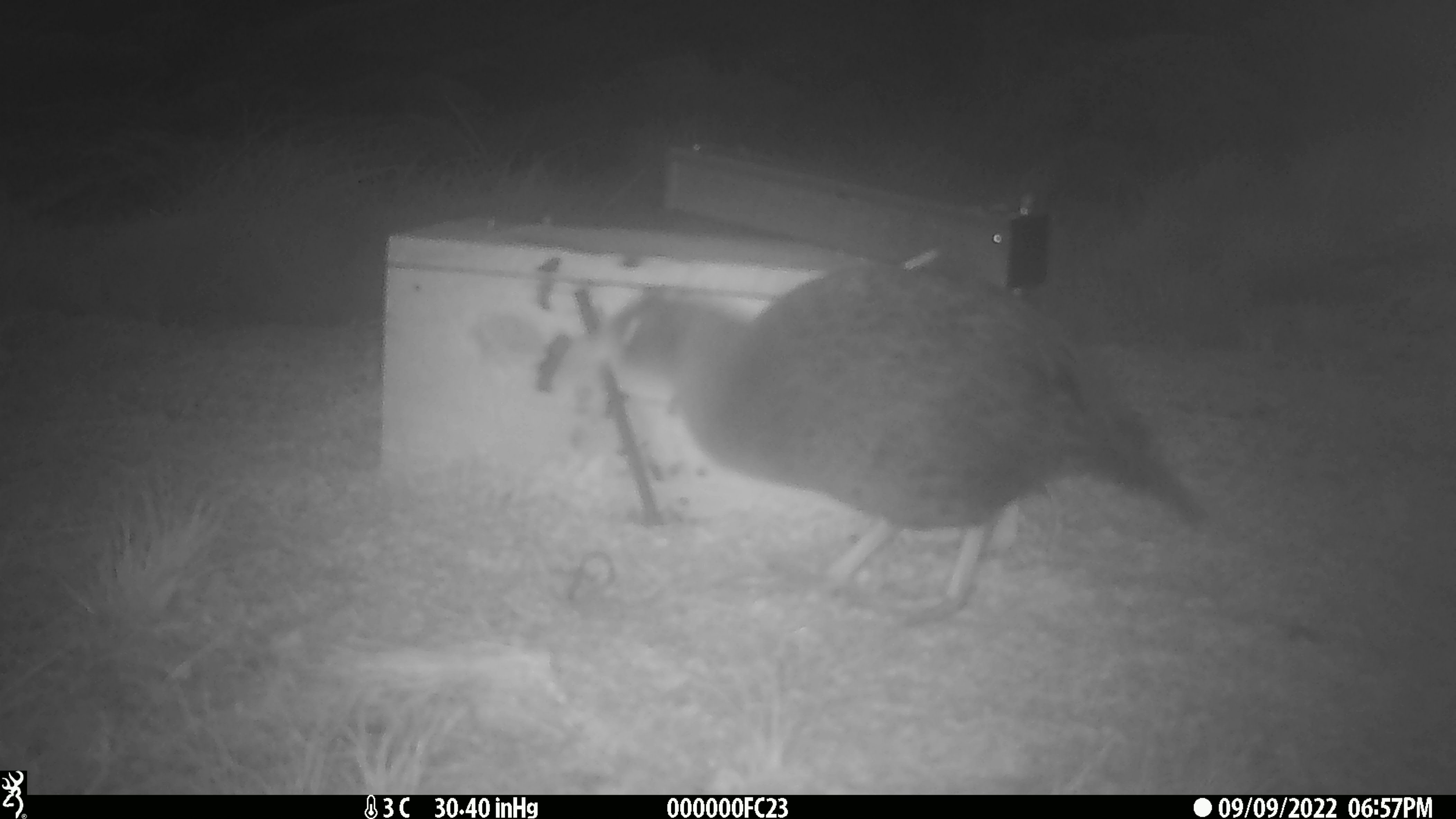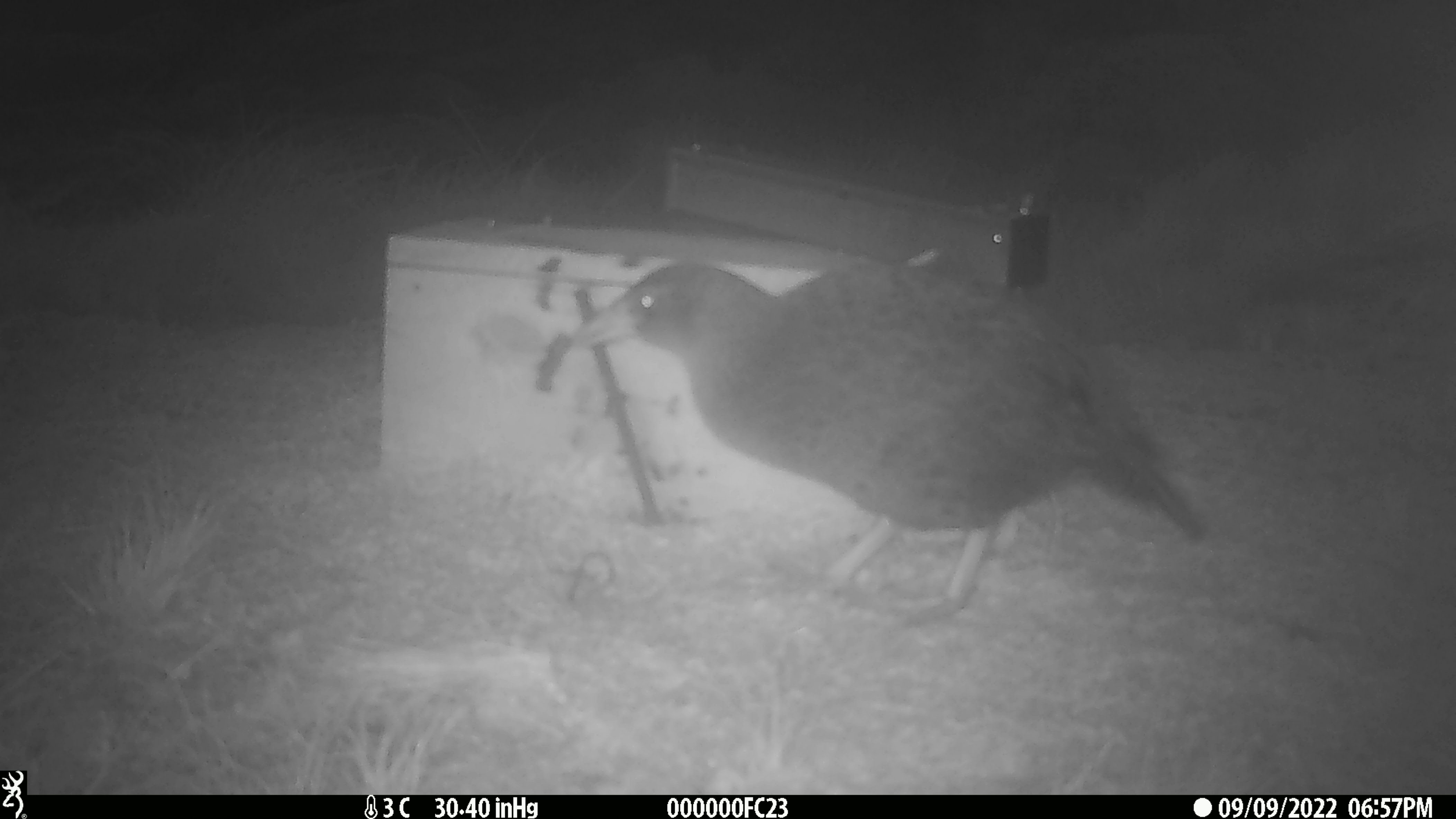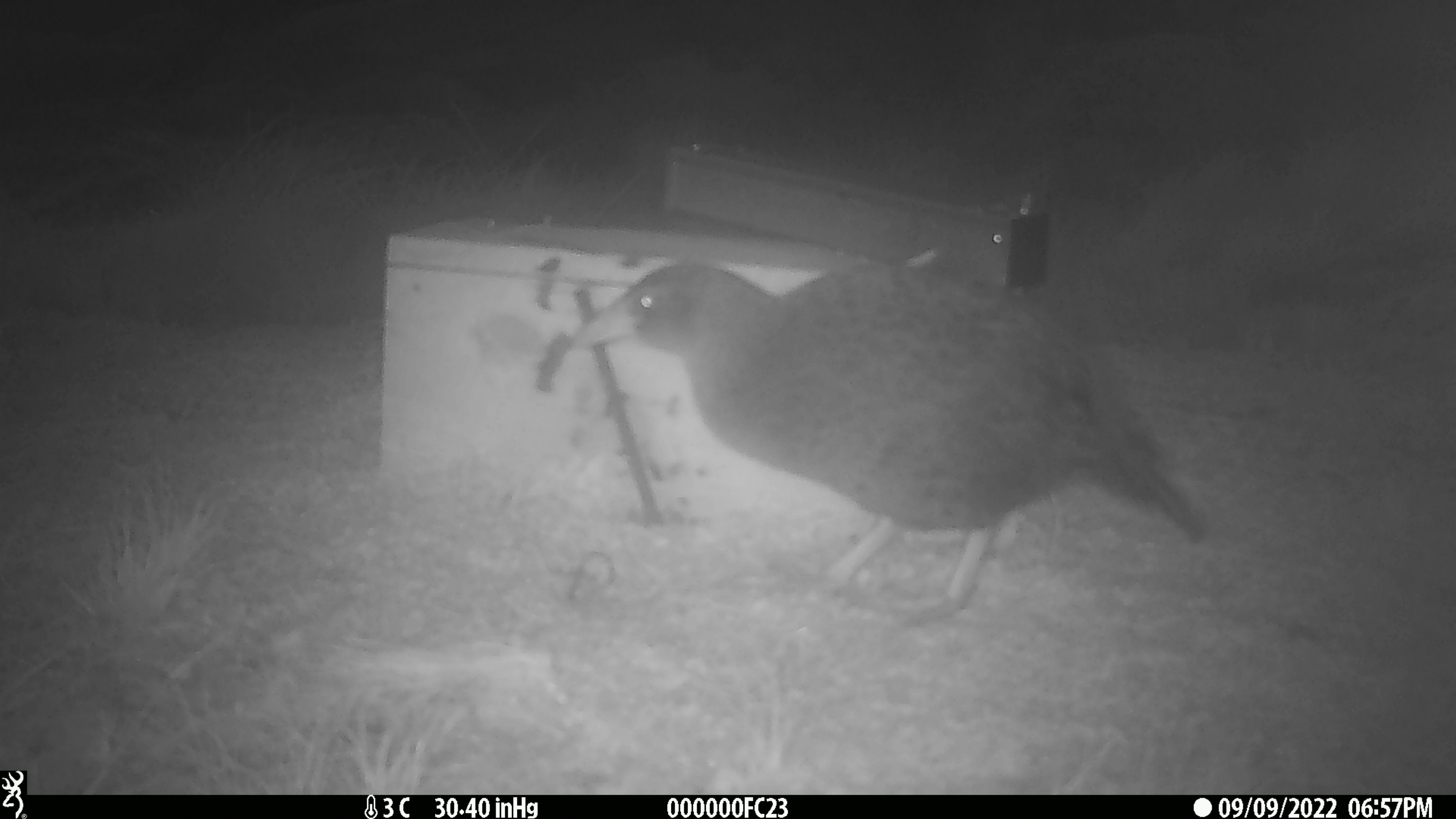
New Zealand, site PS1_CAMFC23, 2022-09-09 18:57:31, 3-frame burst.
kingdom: Animalia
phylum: Chordata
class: Aves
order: Gruiformes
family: Rallidae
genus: Gallirallus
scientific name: Gallirallus australis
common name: weka